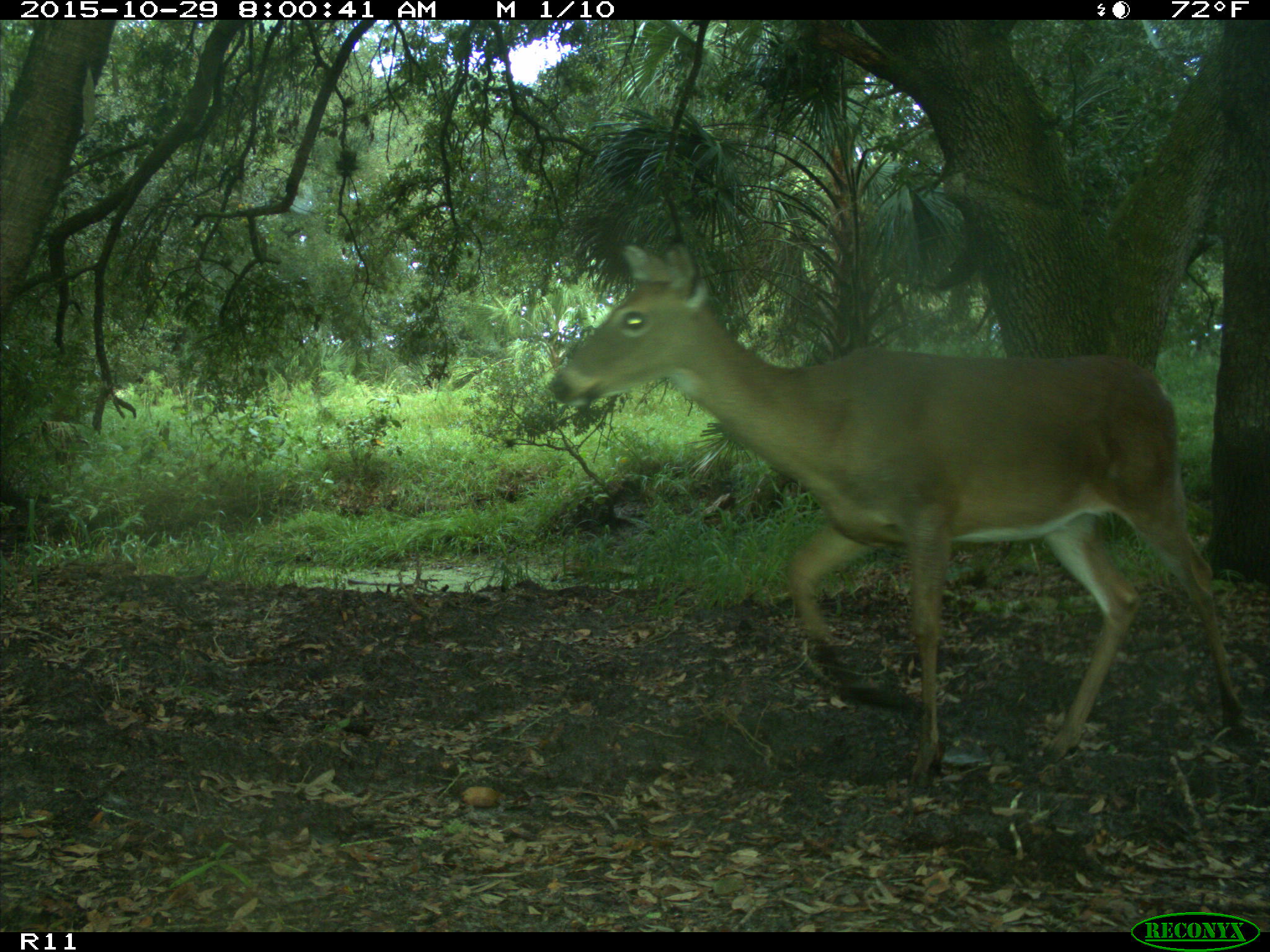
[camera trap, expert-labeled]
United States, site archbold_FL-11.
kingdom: Animalia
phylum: Chordata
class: Mammalia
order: Artiodactyla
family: Cervidae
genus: Odocoileus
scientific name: Odocoileus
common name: deer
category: unidentified deer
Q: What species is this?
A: Unidentified deer (deer) (Odocoileus).